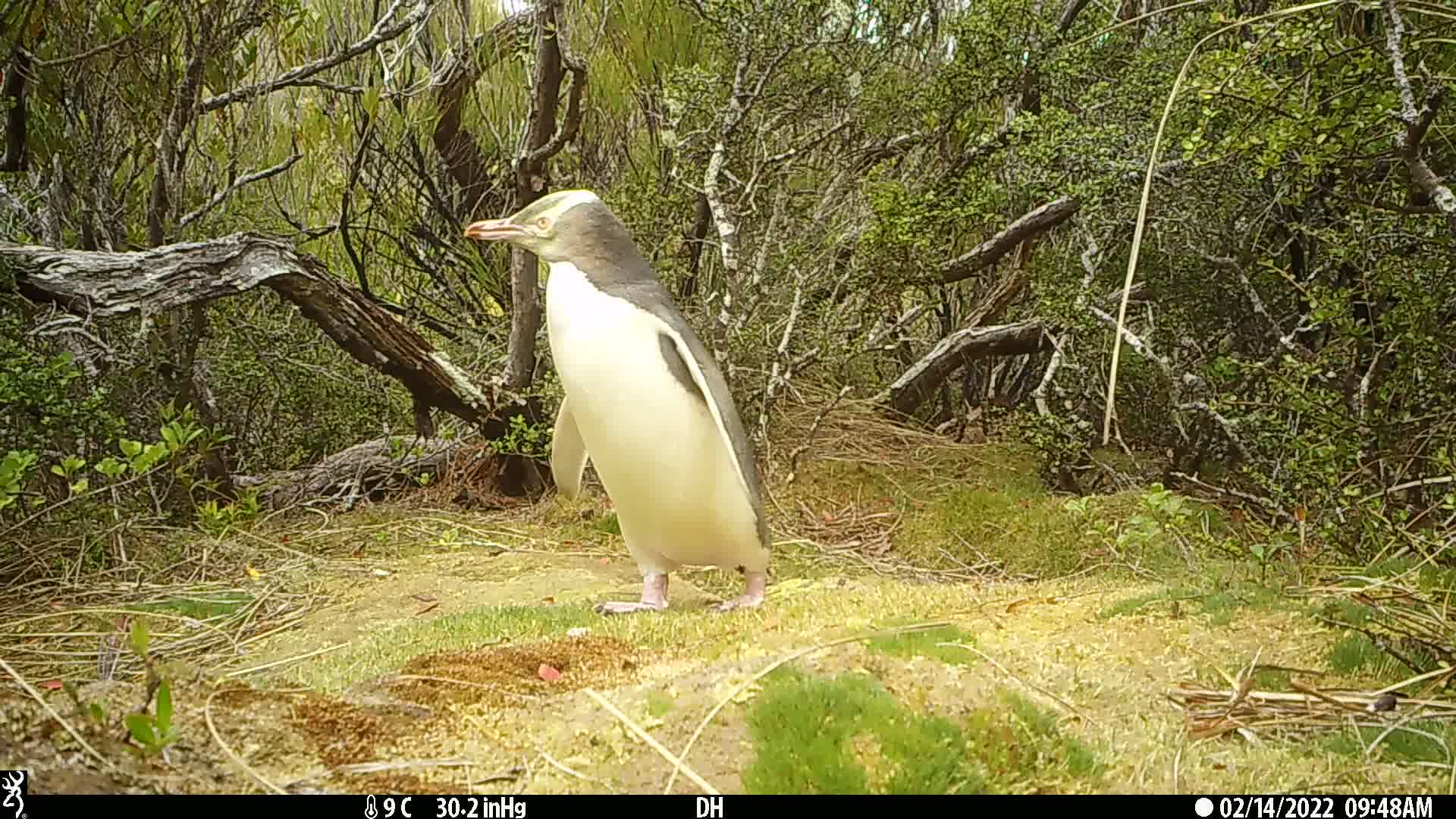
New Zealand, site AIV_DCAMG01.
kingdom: Animalia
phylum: Chordata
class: Aves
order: Sphenisciformes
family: Spheniscidae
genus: Megadyptes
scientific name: Megadyptes antipodes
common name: yellow-eyed penguin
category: yellow eyed penguin